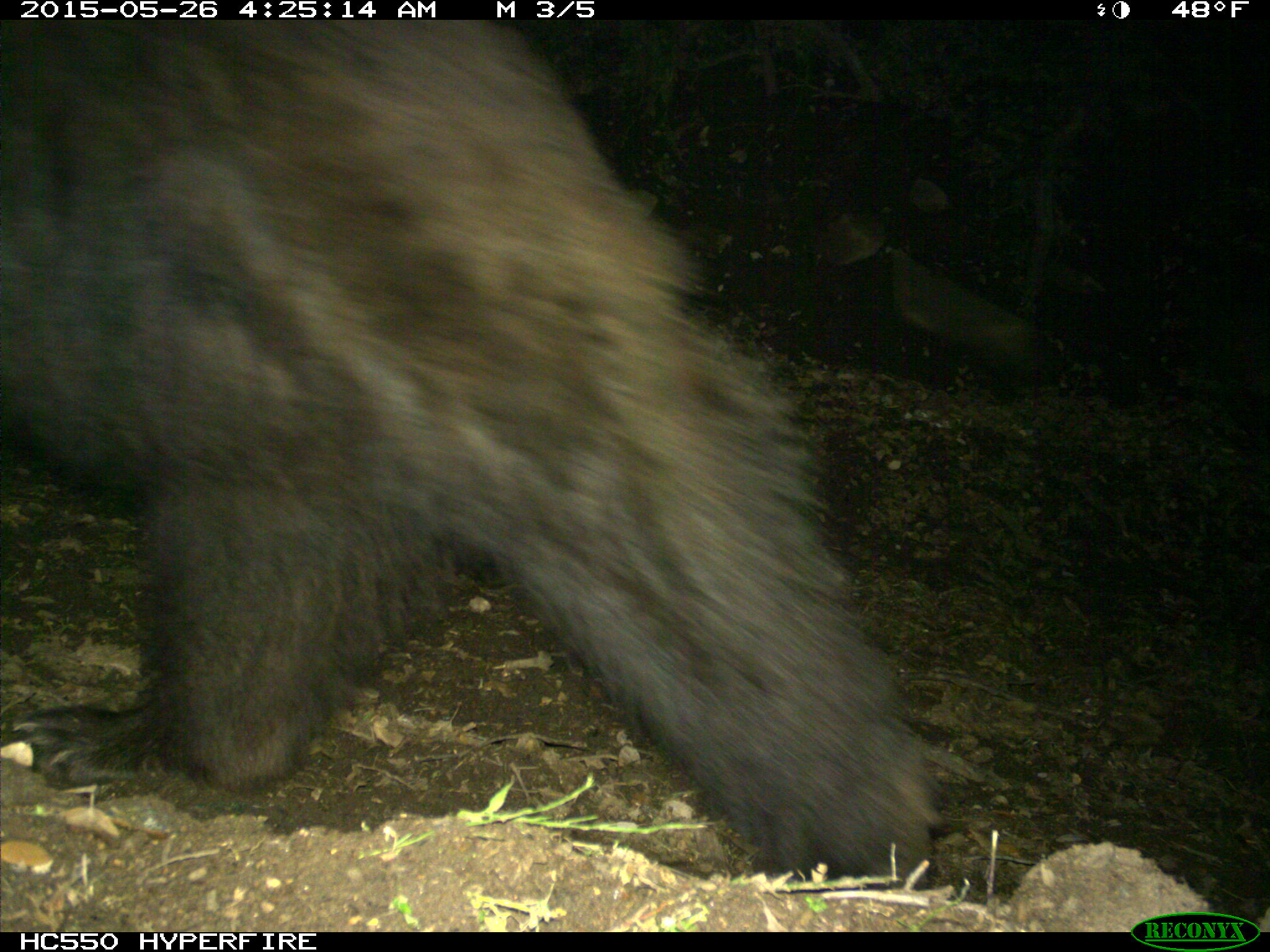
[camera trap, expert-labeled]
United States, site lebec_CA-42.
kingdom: Animalia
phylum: Chordata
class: Mammalia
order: Carnivora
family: Ursidae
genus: Ursus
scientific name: Ursus americanus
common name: american black bear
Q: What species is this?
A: Ursus americanus (american black bear).